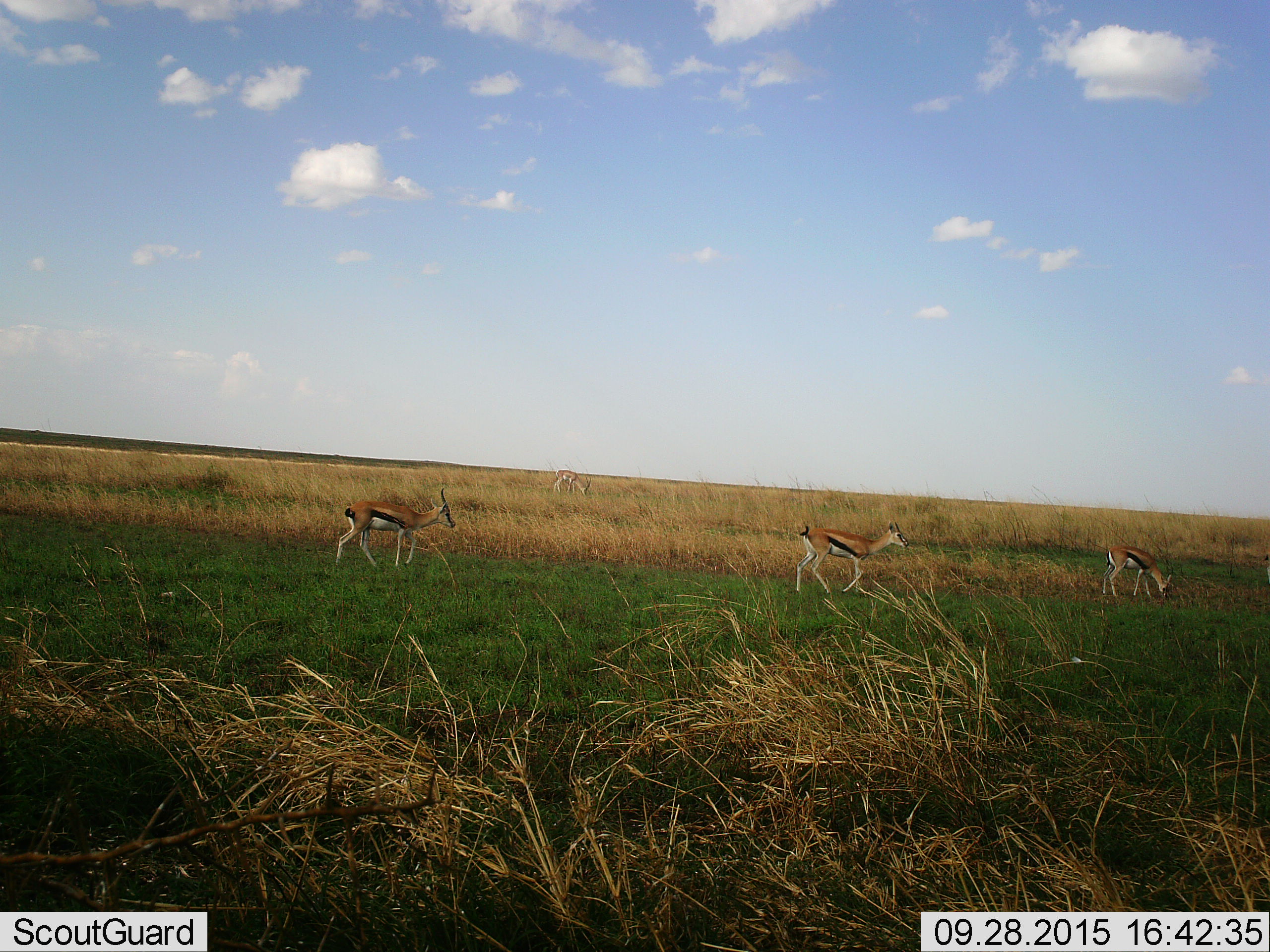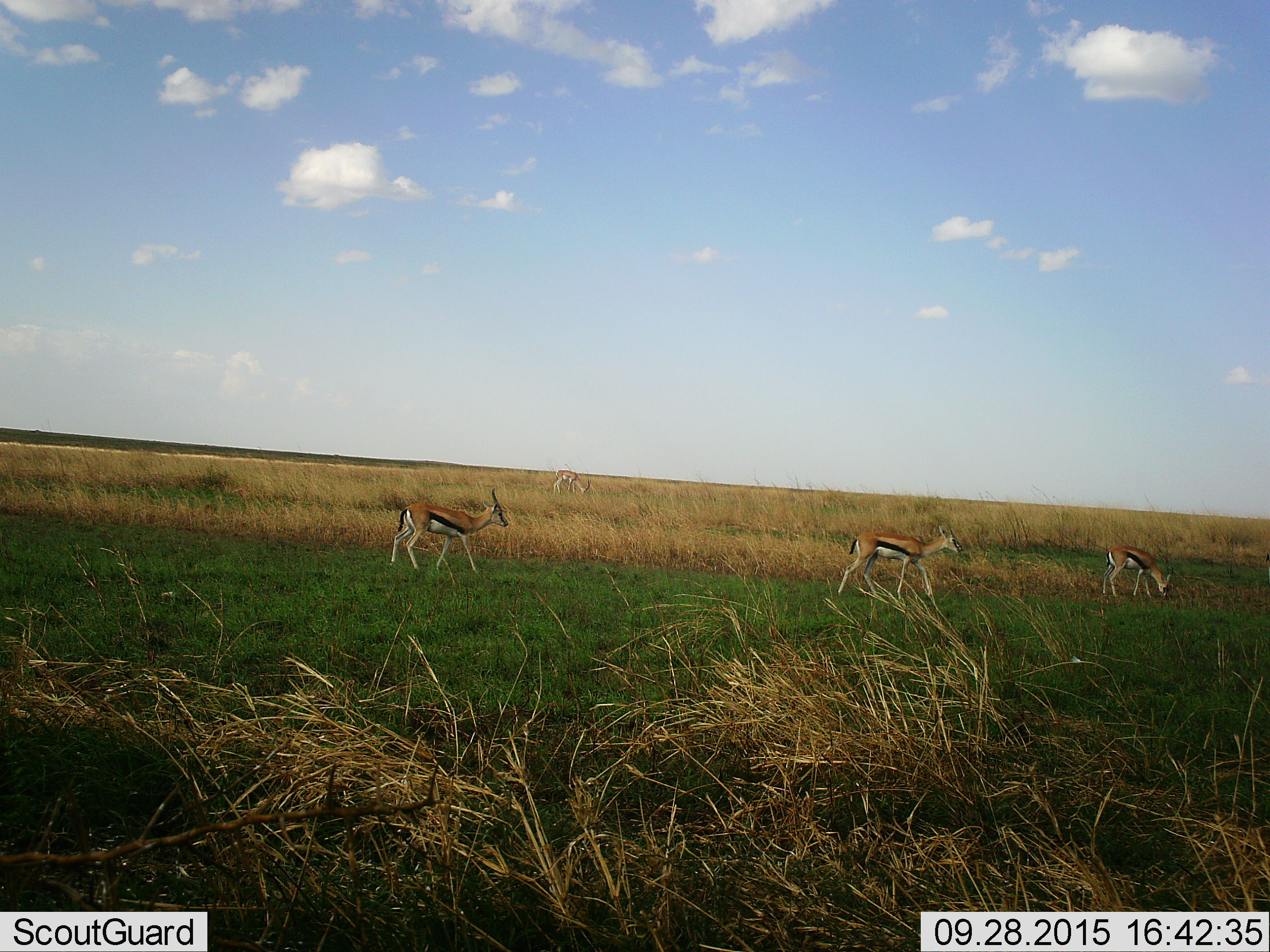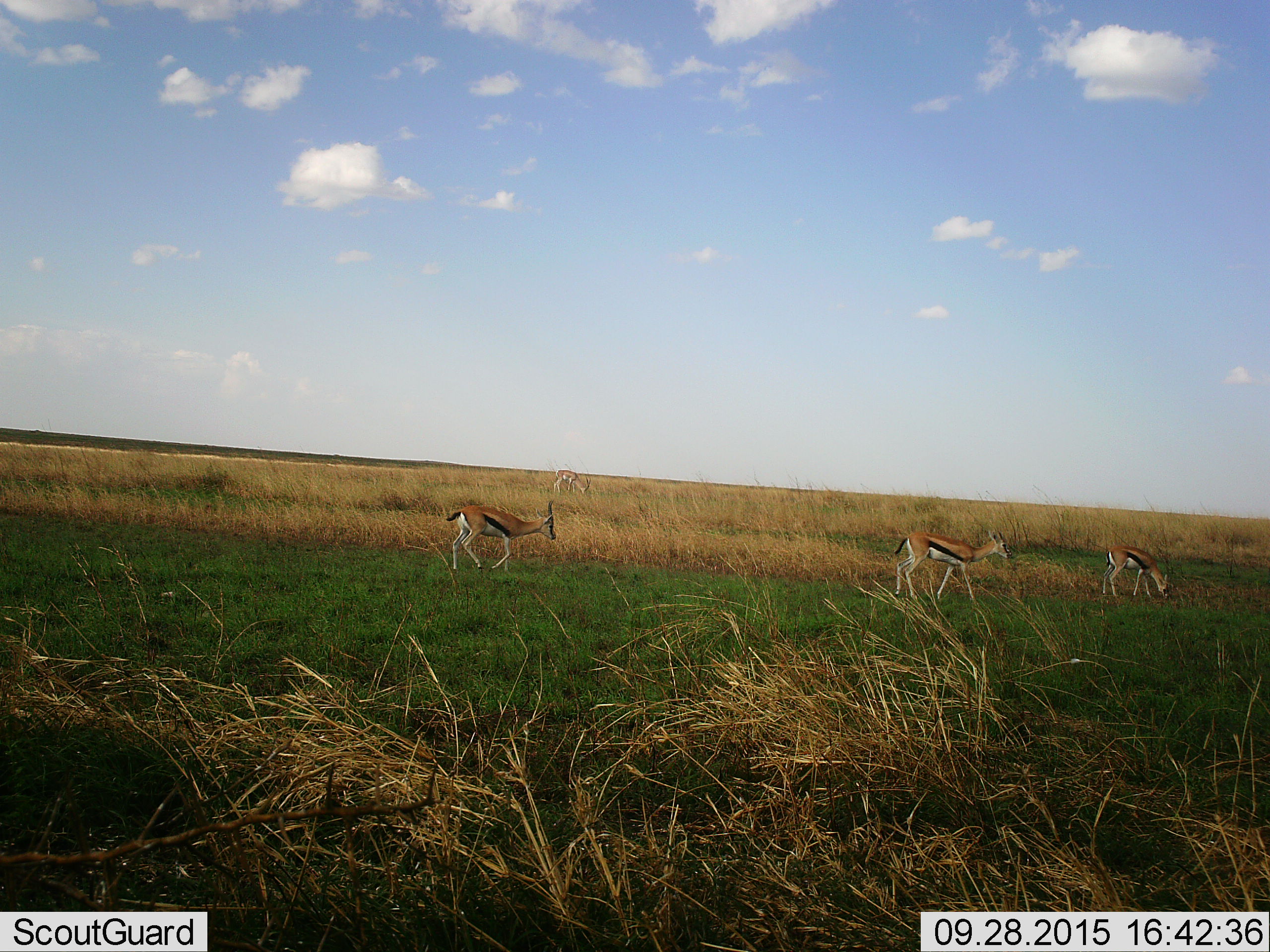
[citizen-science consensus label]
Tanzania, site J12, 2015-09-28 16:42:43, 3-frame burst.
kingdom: Animalia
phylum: Chordata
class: Mammalia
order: Artiodactyla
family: Bovidae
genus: Eudorcas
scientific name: Eudorcas thomsonii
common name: thomson's gazelle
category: gazellethomsons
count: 4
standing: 12%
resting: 0%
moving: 100%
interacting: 0%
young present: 12%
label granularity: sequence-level